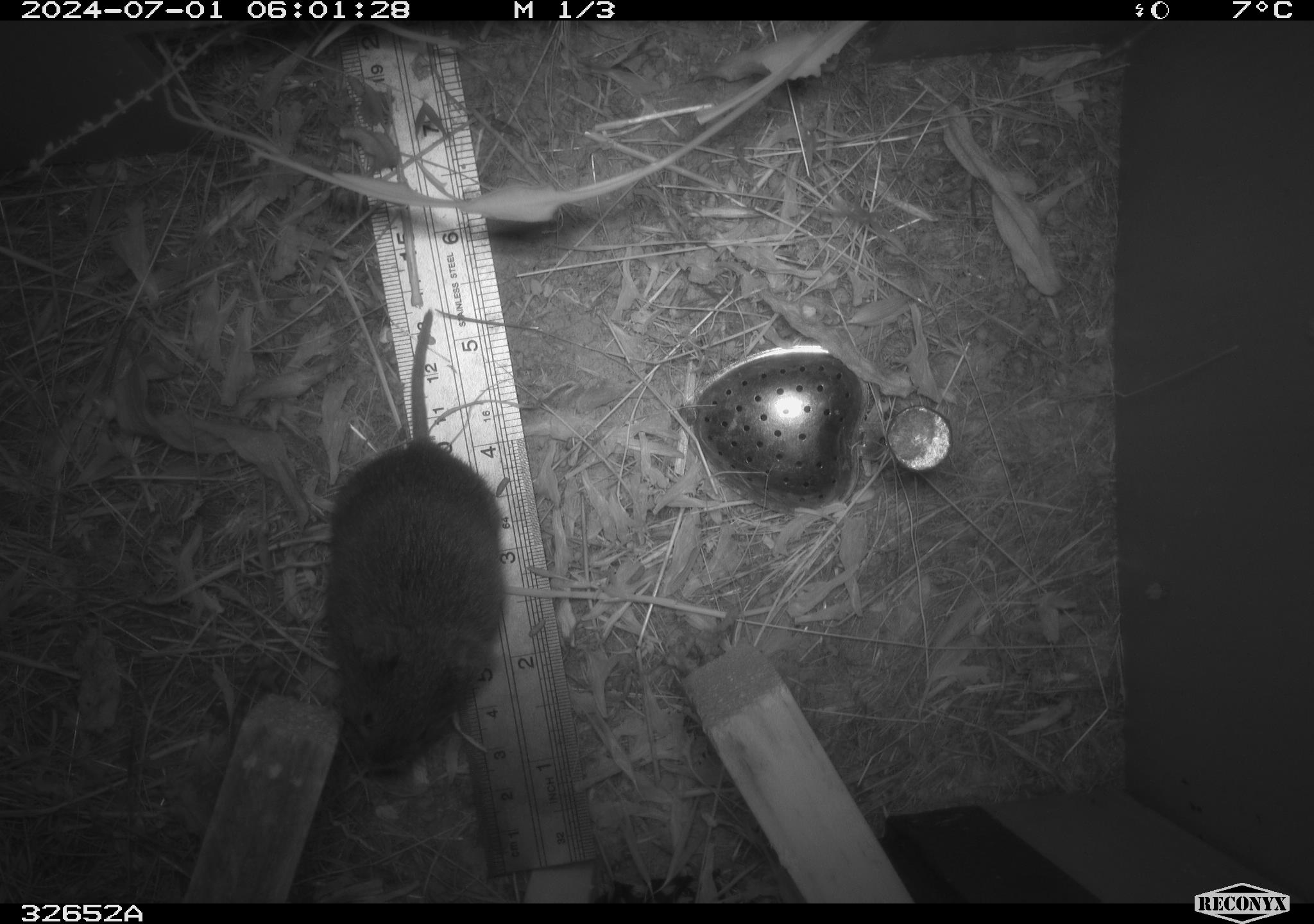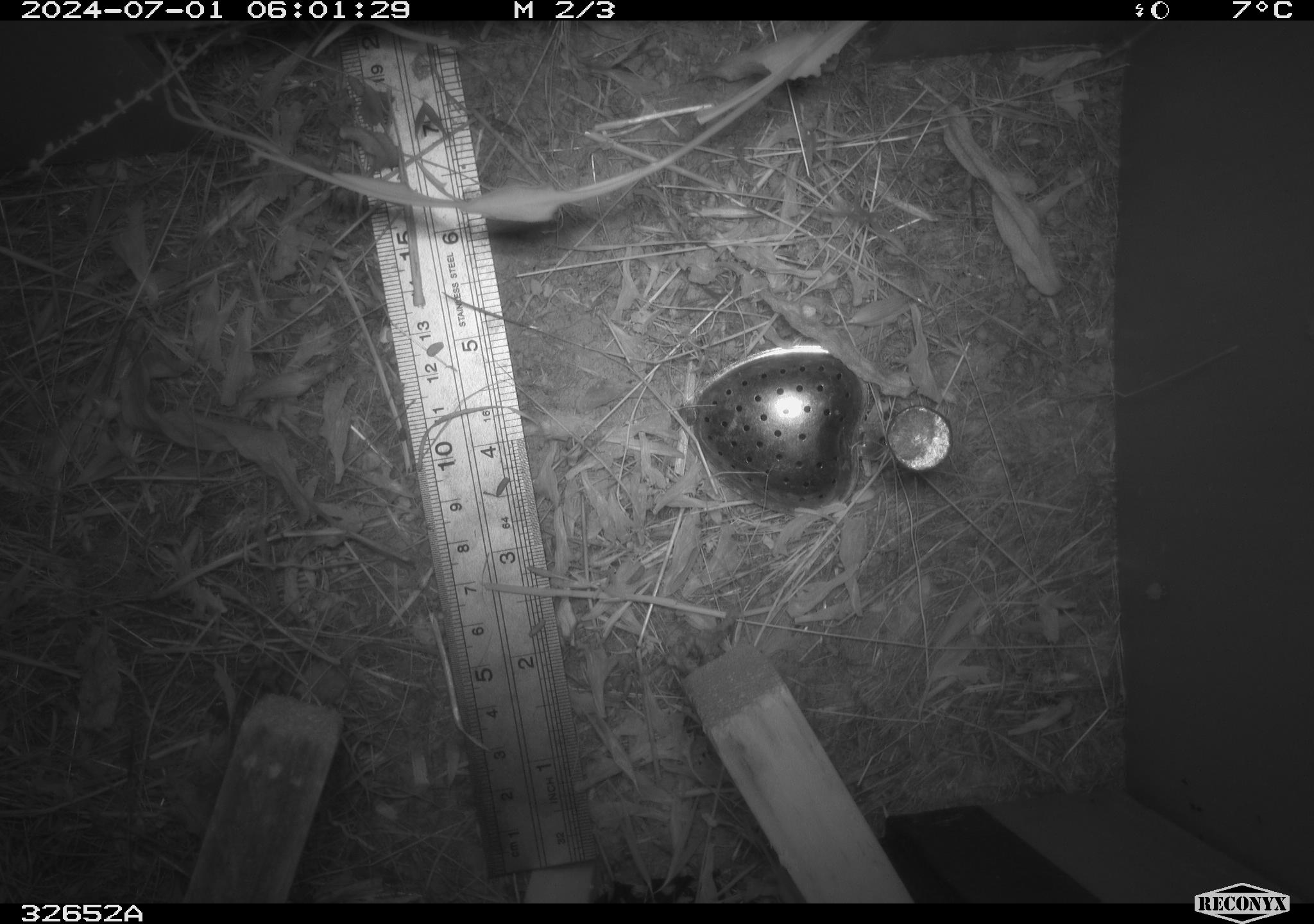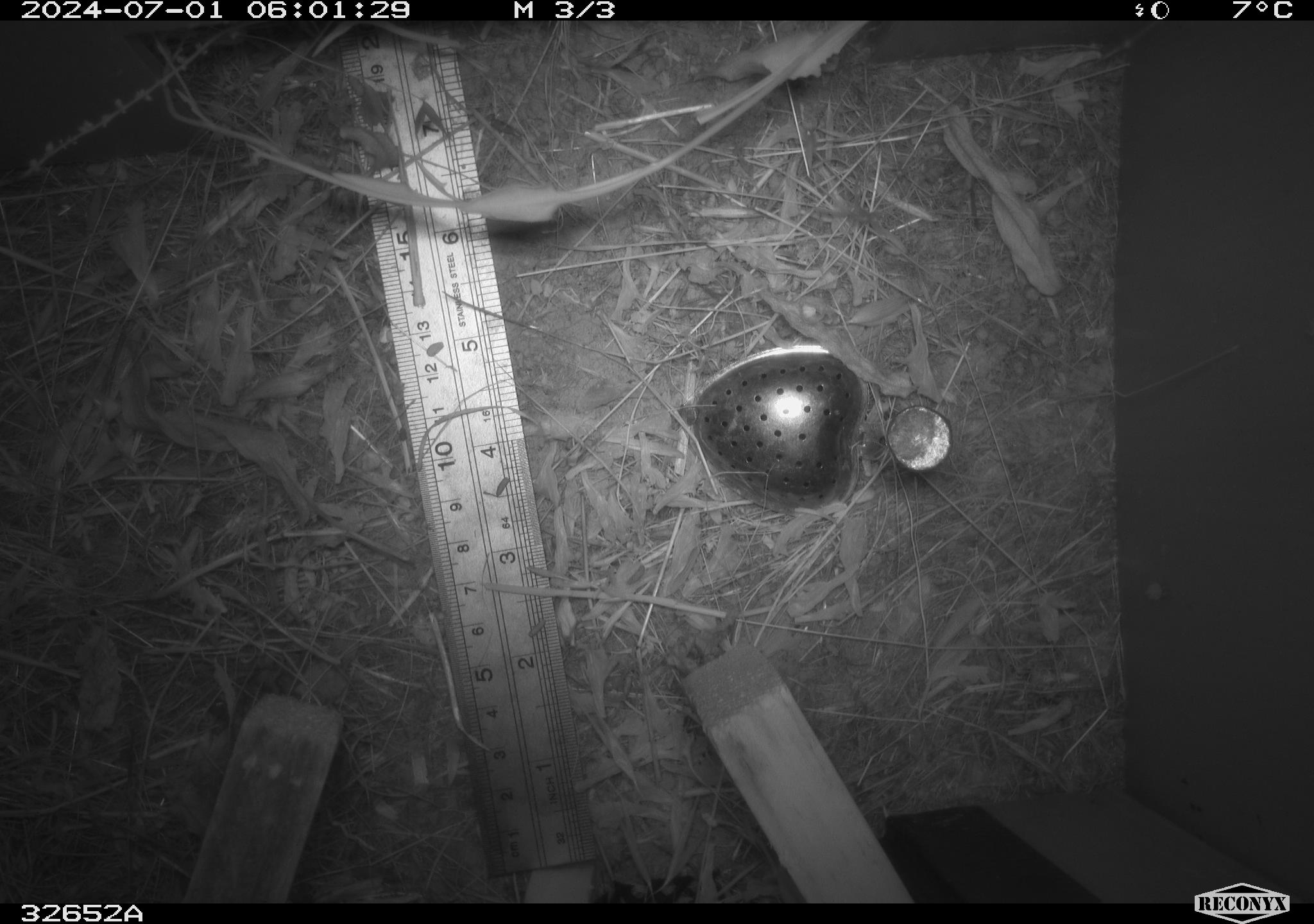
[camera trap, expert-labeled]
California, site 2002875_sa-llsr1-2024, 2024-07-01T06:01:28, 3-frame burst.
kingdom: Animalia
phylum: Chordata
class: Mammalia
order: Rodentia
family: Cricetidae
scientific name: Arvicolinae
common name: voles, lemmings, and muskrats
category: arvicolinae subfamily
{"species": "arvicolinae subfamily (voles, lemmings, and muskrats) (Arvicolinae)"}